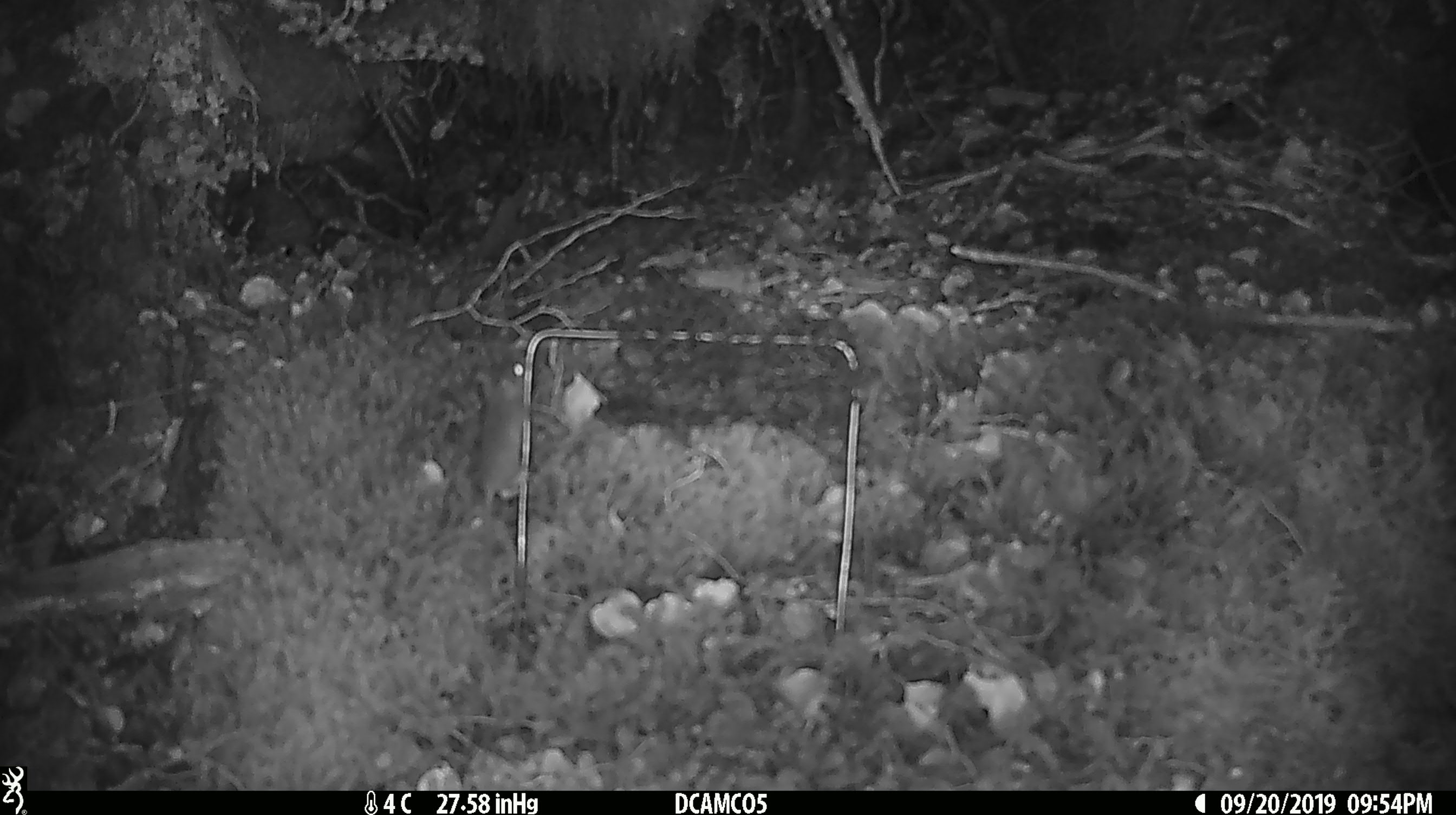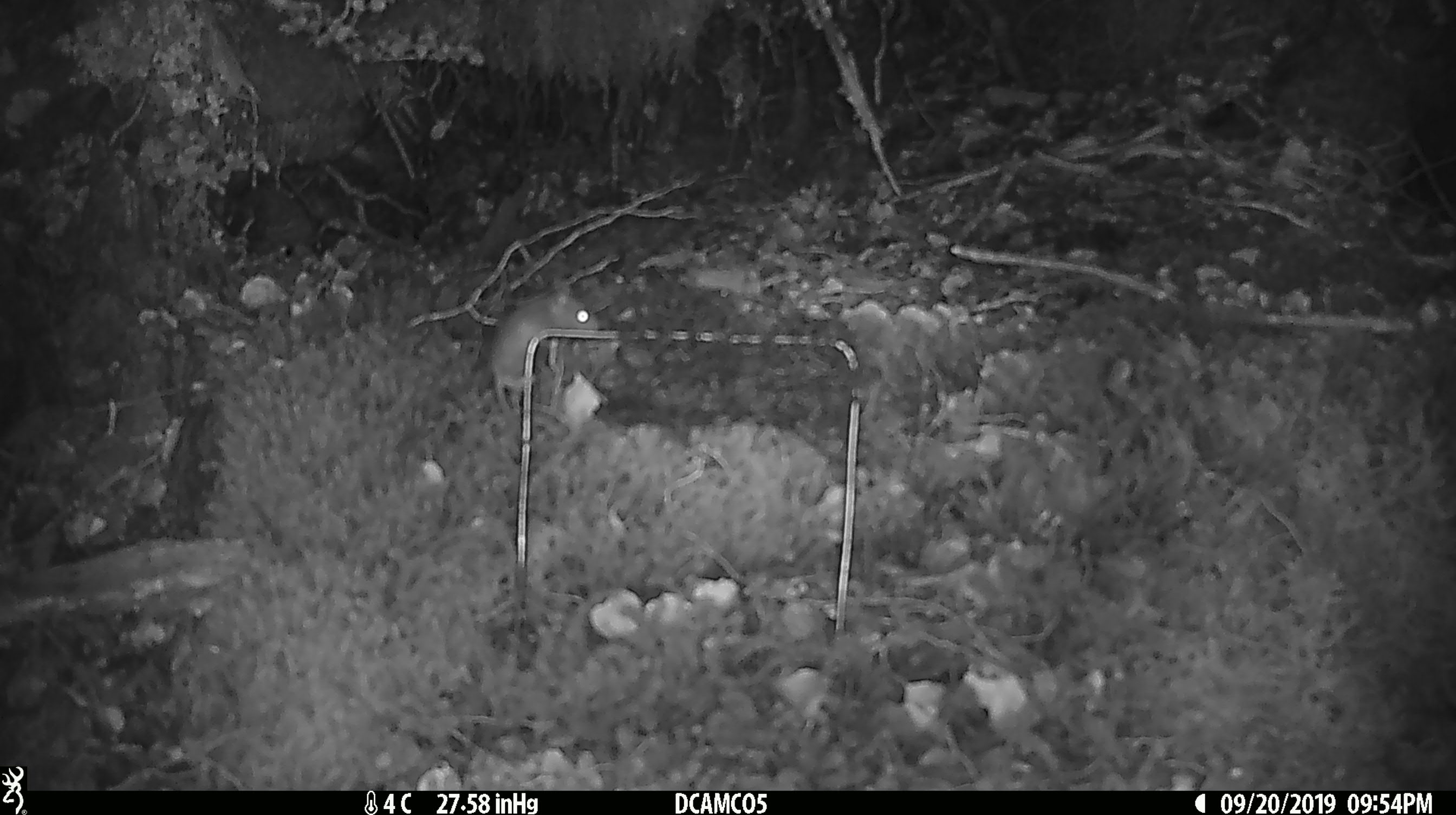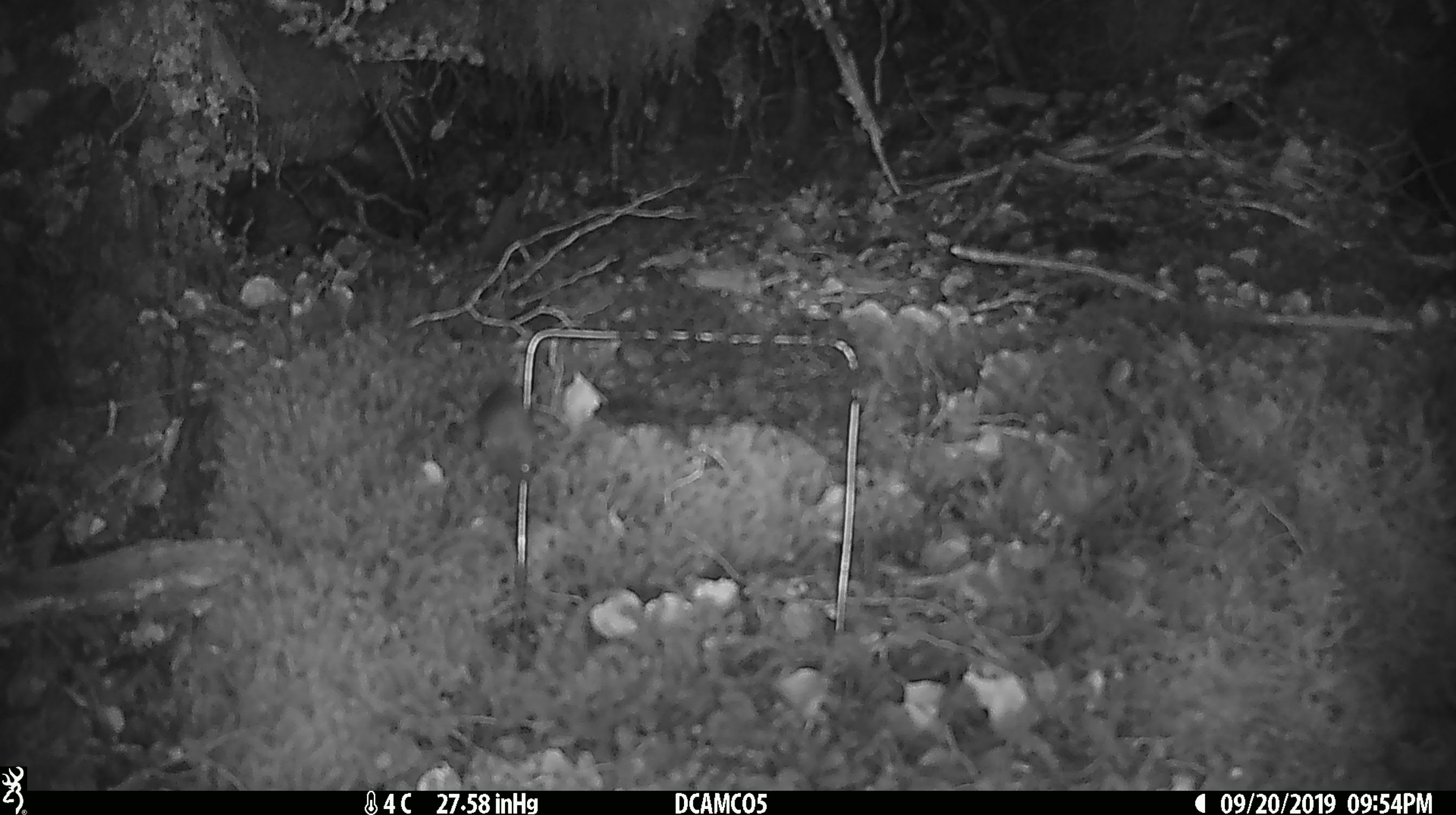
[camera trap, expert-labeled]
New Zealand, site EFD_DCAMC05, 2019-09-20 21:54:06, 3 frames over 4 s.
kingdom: Animalia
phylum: Chordata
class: Mammalia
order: Rodentia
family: Muridae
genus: Mus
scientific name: Mus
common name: mouse